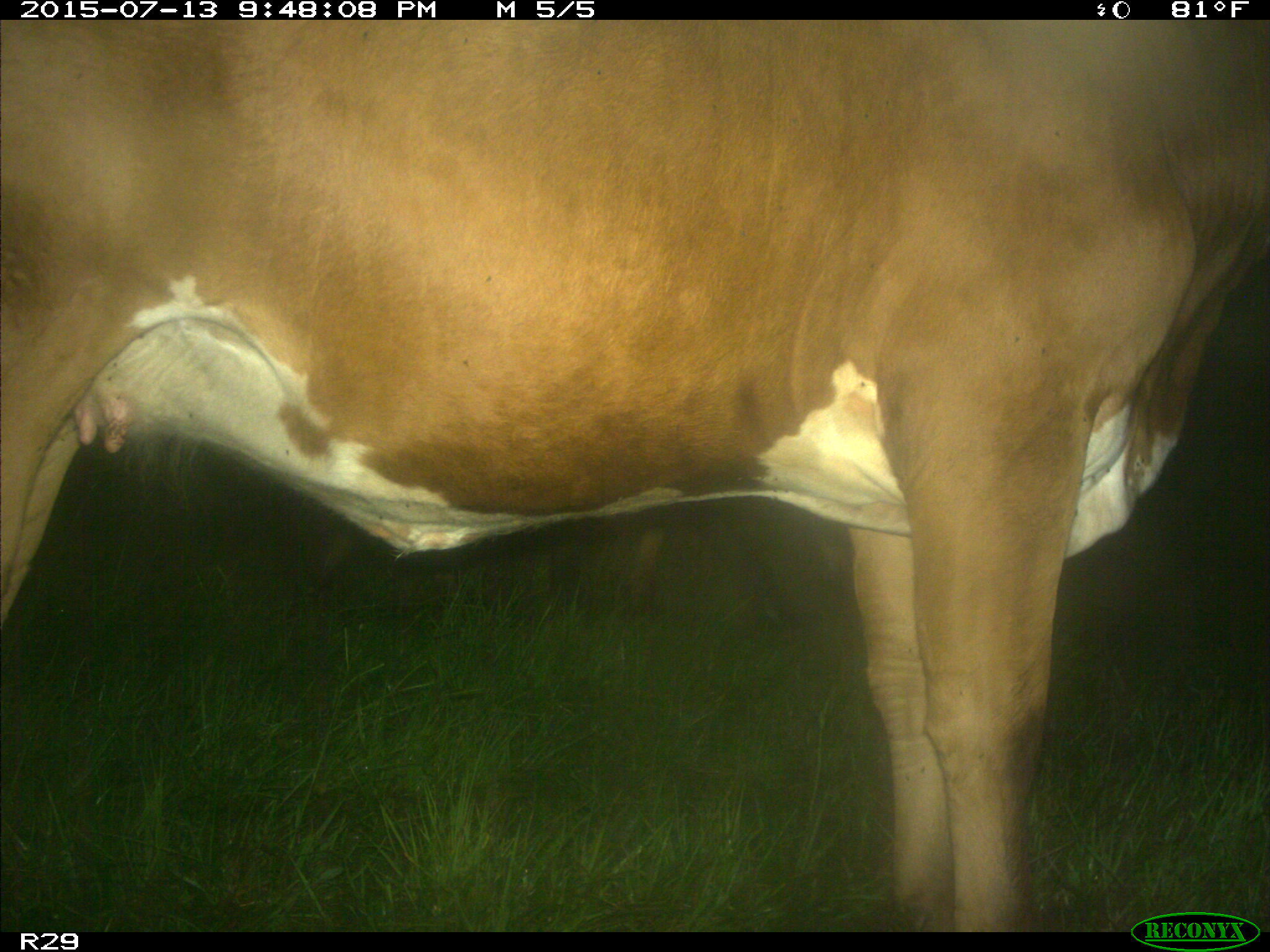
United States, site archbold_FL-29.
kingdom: Animalia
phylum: Chordata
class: Mammalia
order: Artiodactyla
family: Bovidae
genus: Bos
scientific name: Bos taurus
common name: domestic cow